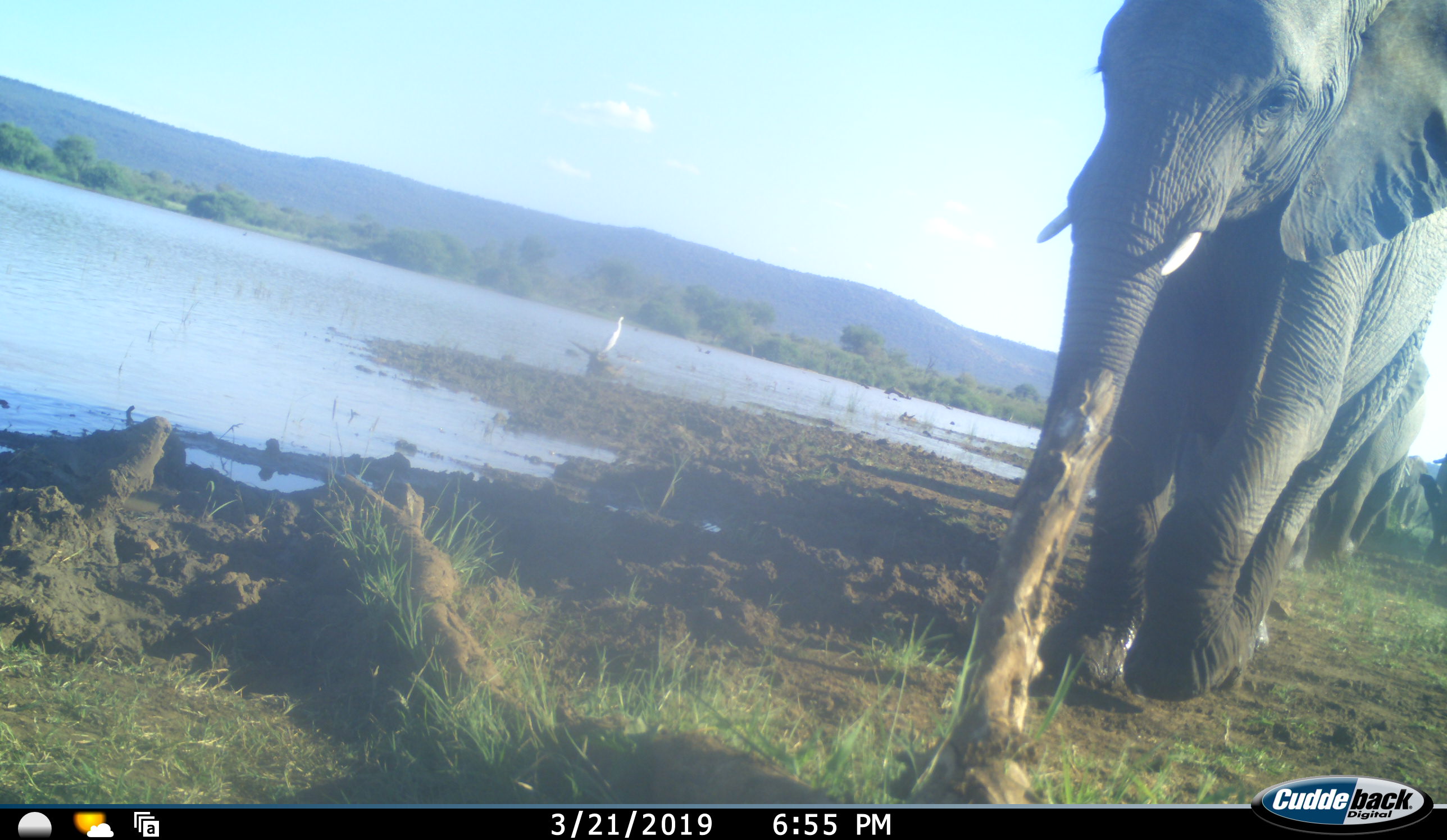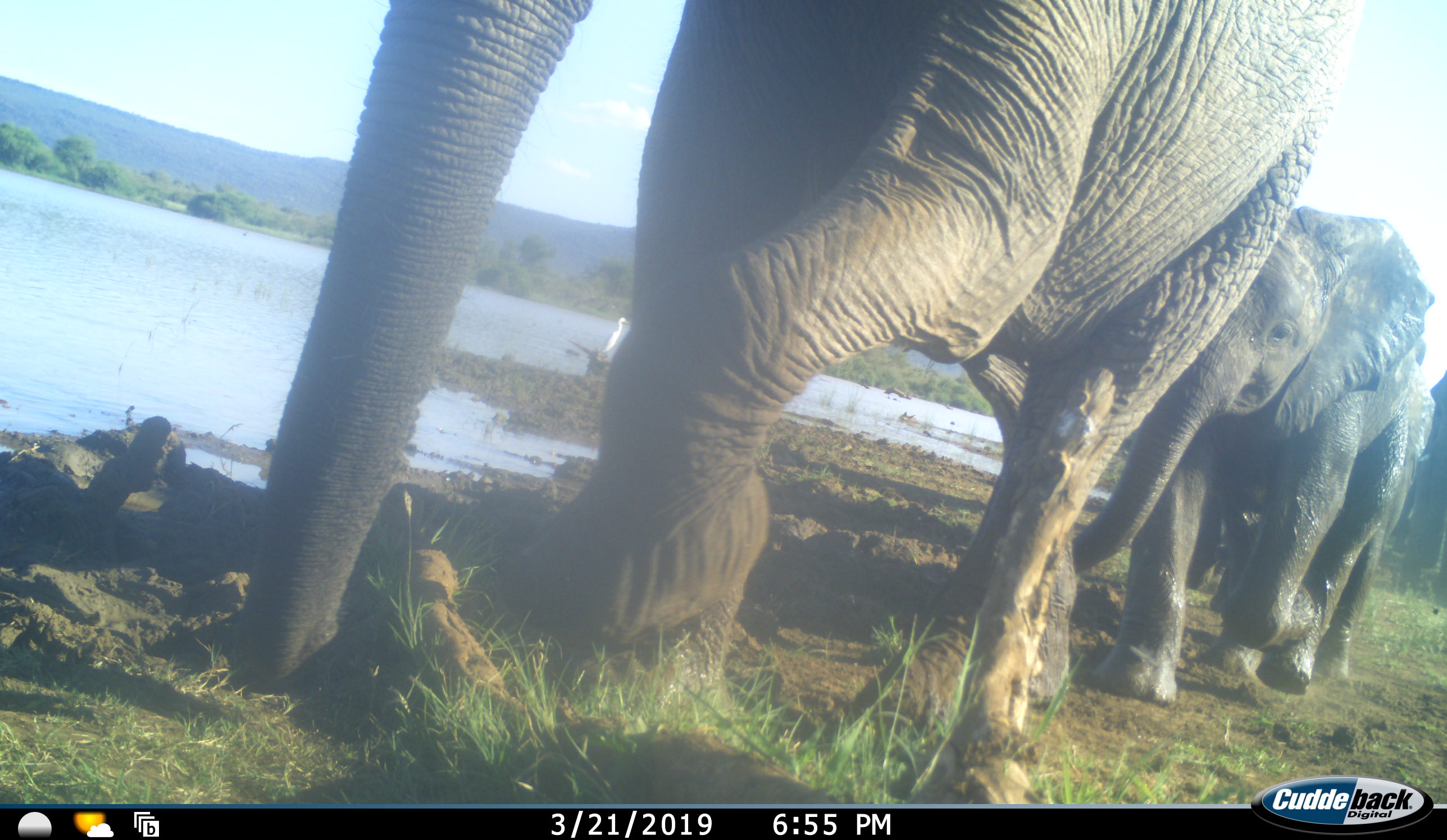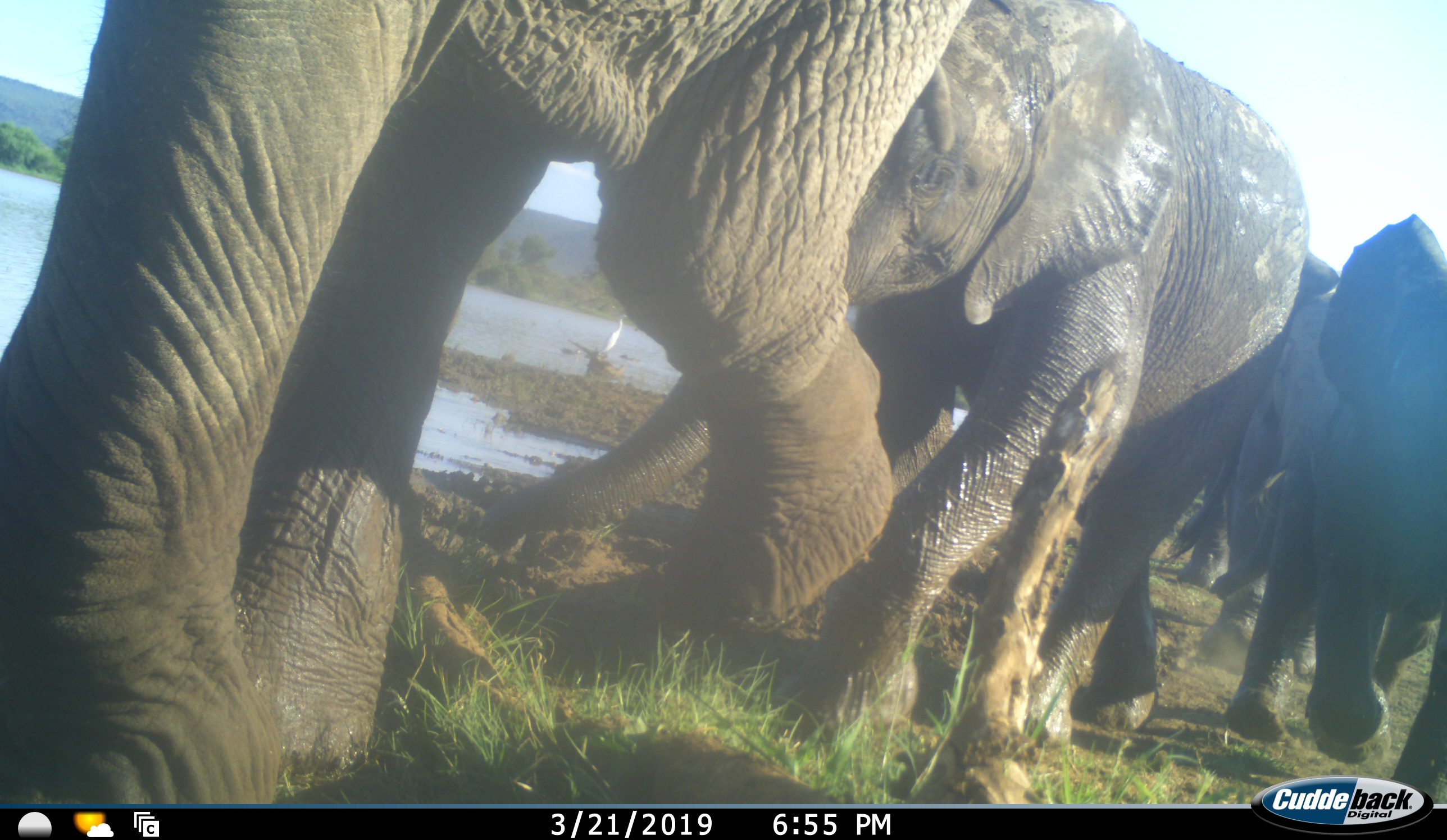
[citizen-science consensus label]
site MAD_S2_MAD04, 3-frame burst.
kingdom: Animalia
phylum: Chordata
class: Mammalia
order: Proboscidea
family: Elephantidae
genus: Loxodonta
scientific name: Loxodonta africana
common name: african bush elephant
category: elephant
Elephant (african bush elephant) (Loxodonta africana), count 5. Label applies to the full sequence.